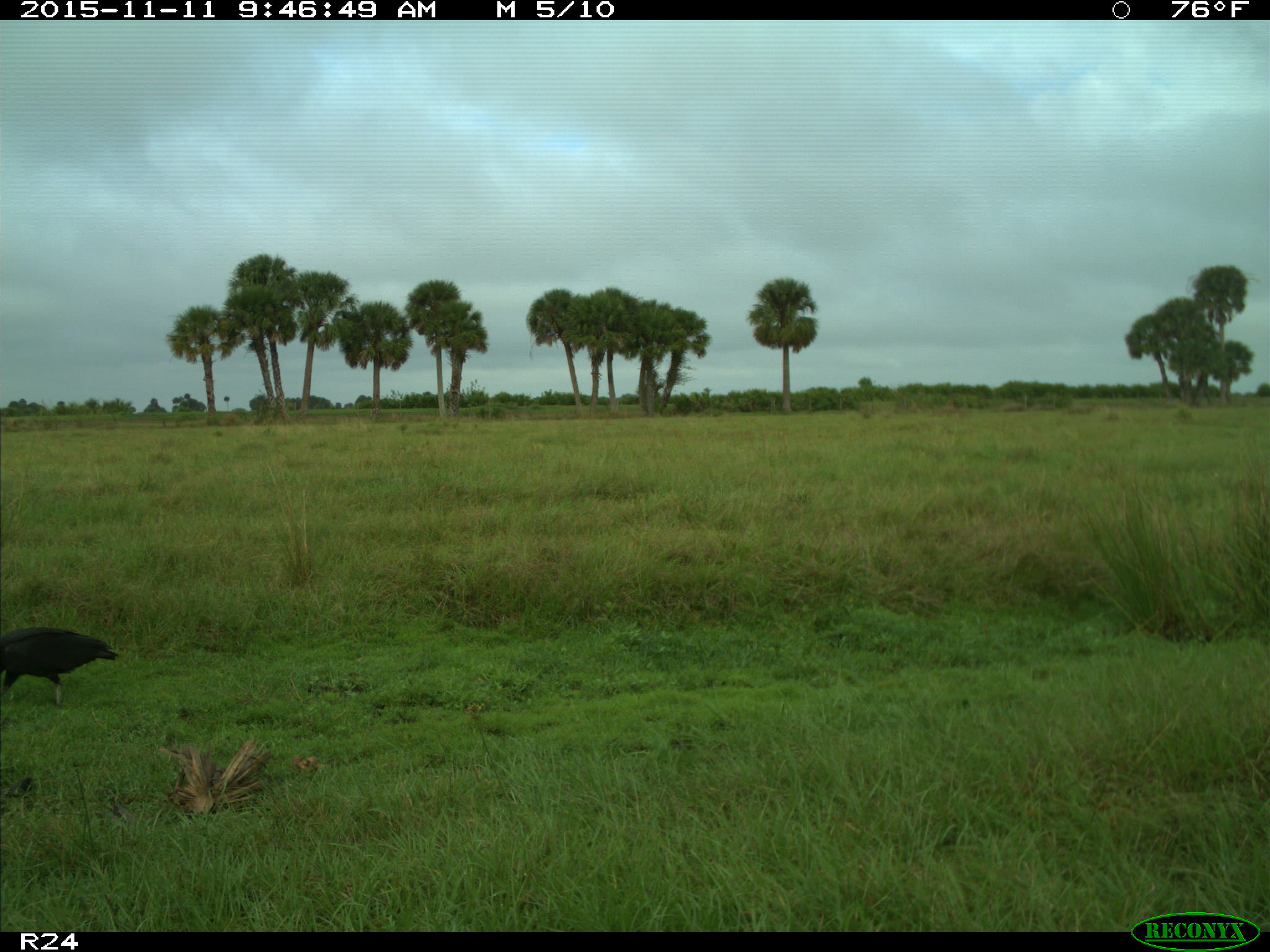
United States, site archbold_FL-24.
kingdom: Animalia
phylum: Chordata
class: Aves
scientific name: Aves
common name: birds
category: unidentified bird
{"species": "unidentified bird (birds) (Aves)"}